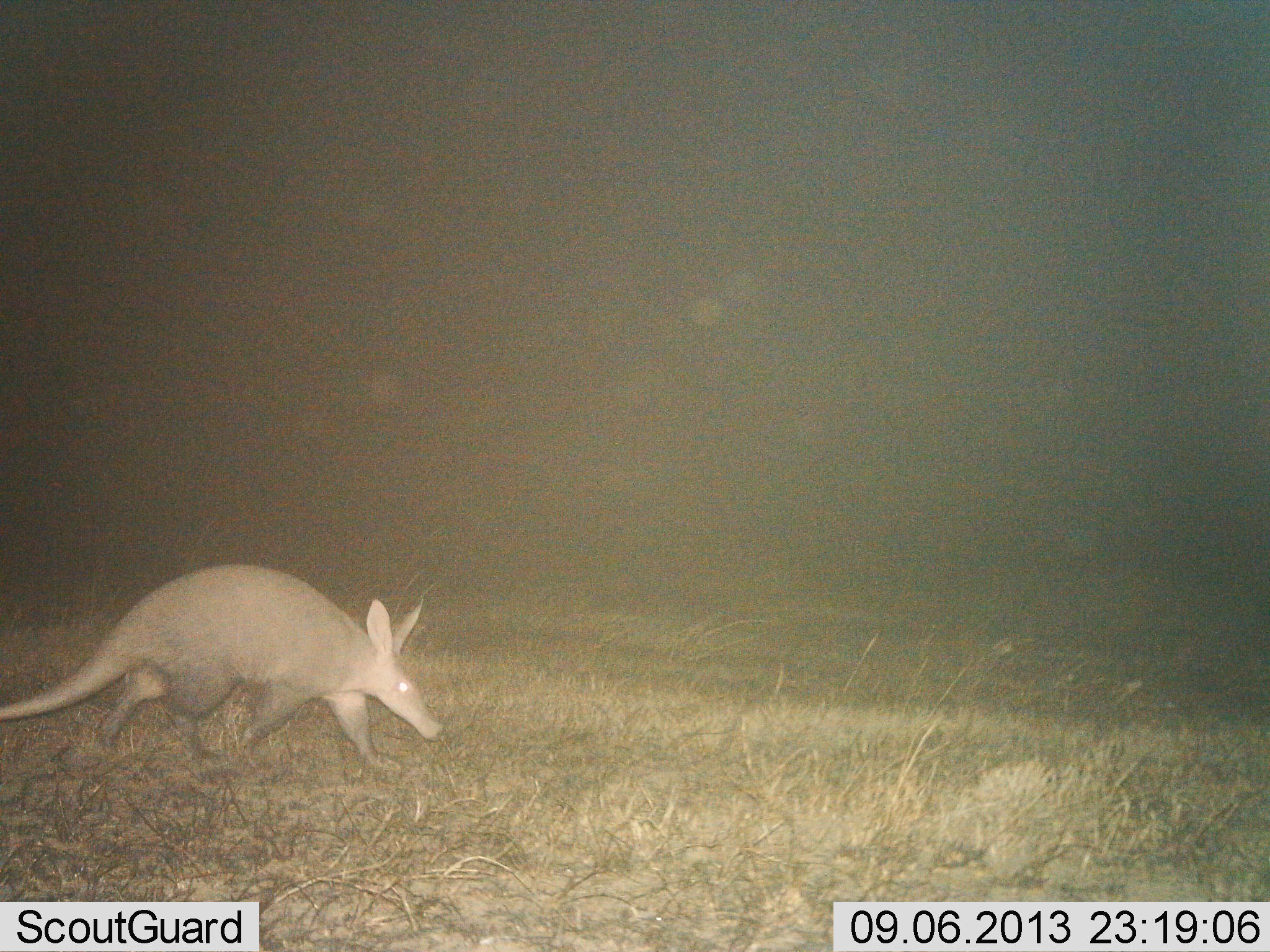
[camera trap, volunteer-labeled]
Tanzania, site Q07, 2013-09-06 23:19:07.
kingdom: Animalia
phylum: Chordata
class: Mammalia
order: Tubulidentata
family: Orycteropodidae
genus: Orycteropus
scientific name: Orycteropus afer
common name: aardvark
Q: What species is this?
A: Aardvark (Orycteropus afer).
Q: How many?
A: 1.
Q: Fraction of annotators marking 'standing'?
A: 0%.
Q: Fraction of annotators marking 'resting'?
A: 0%.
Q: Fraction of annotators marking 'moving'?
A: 100%.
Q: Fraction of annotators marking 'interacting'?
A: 0%.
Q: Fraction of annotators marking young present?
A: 0%.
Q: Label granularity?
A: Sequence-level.